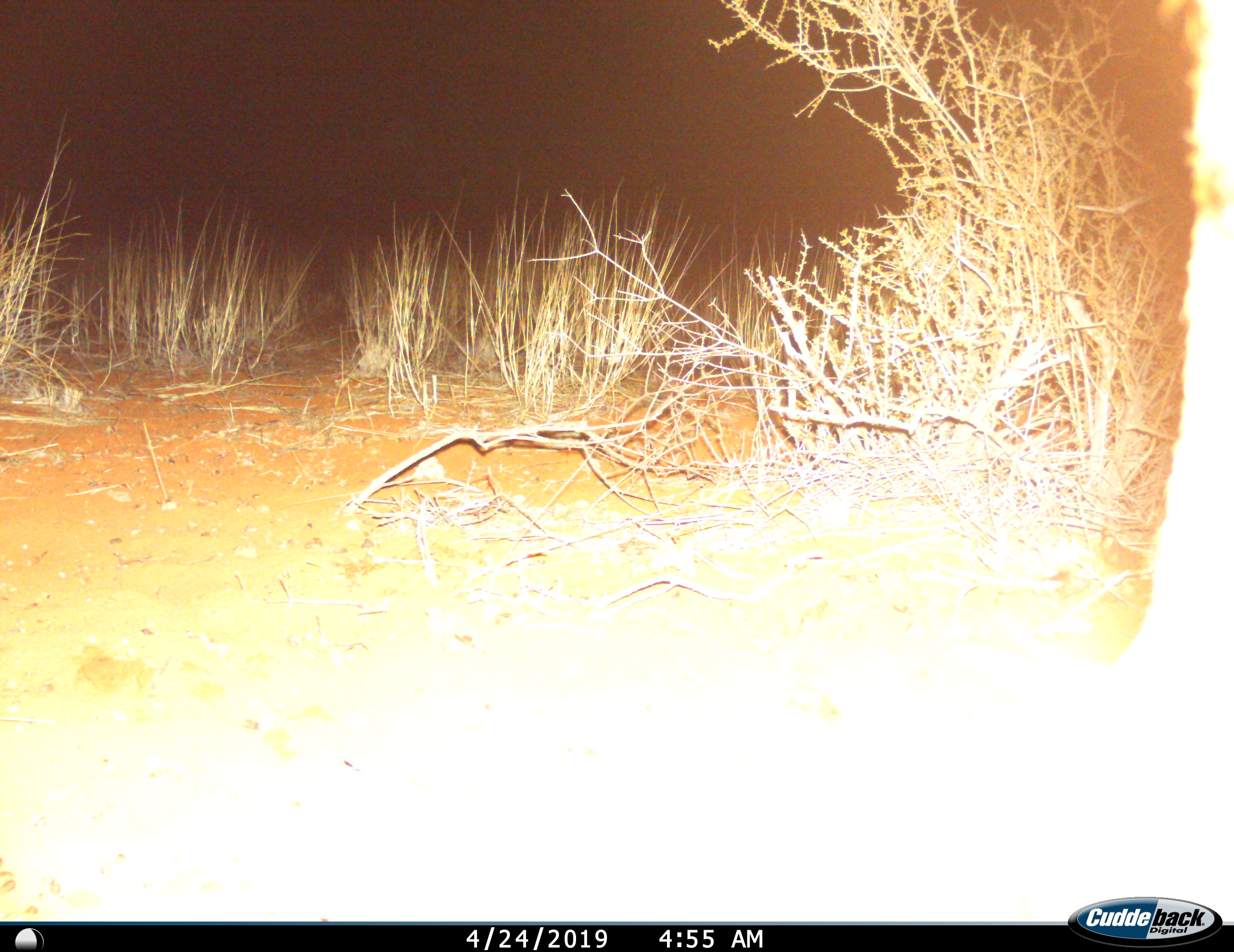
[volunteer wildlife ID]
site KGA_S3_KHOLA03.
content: unidentified animal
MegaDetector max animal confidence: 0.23